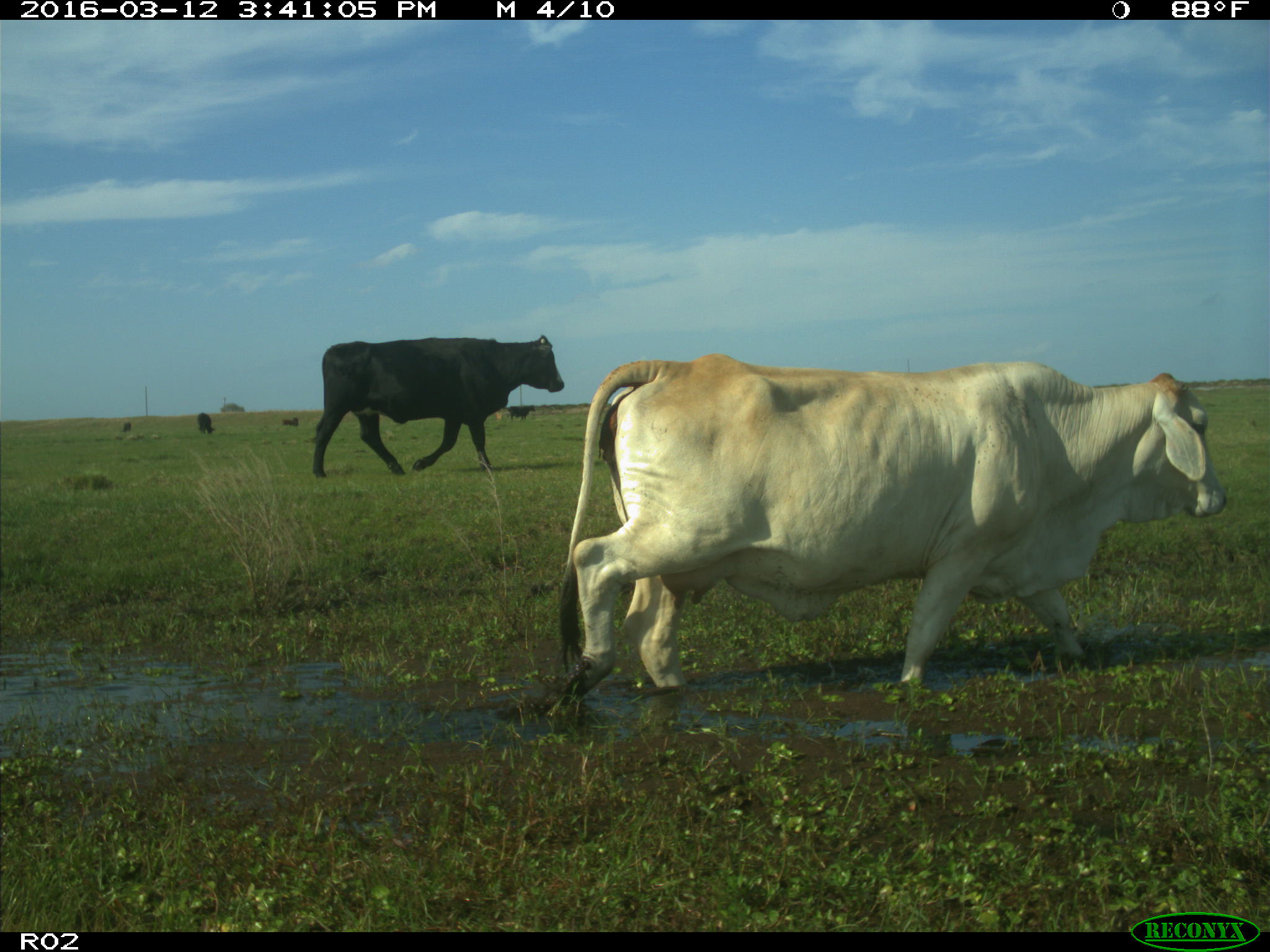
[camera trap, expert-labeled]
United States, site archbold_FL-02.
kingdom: Animalia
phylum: Chordata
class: Mammalia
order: Artiodactyla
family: Bovidae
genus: Bos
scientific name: Bos taurus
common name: domestic cow